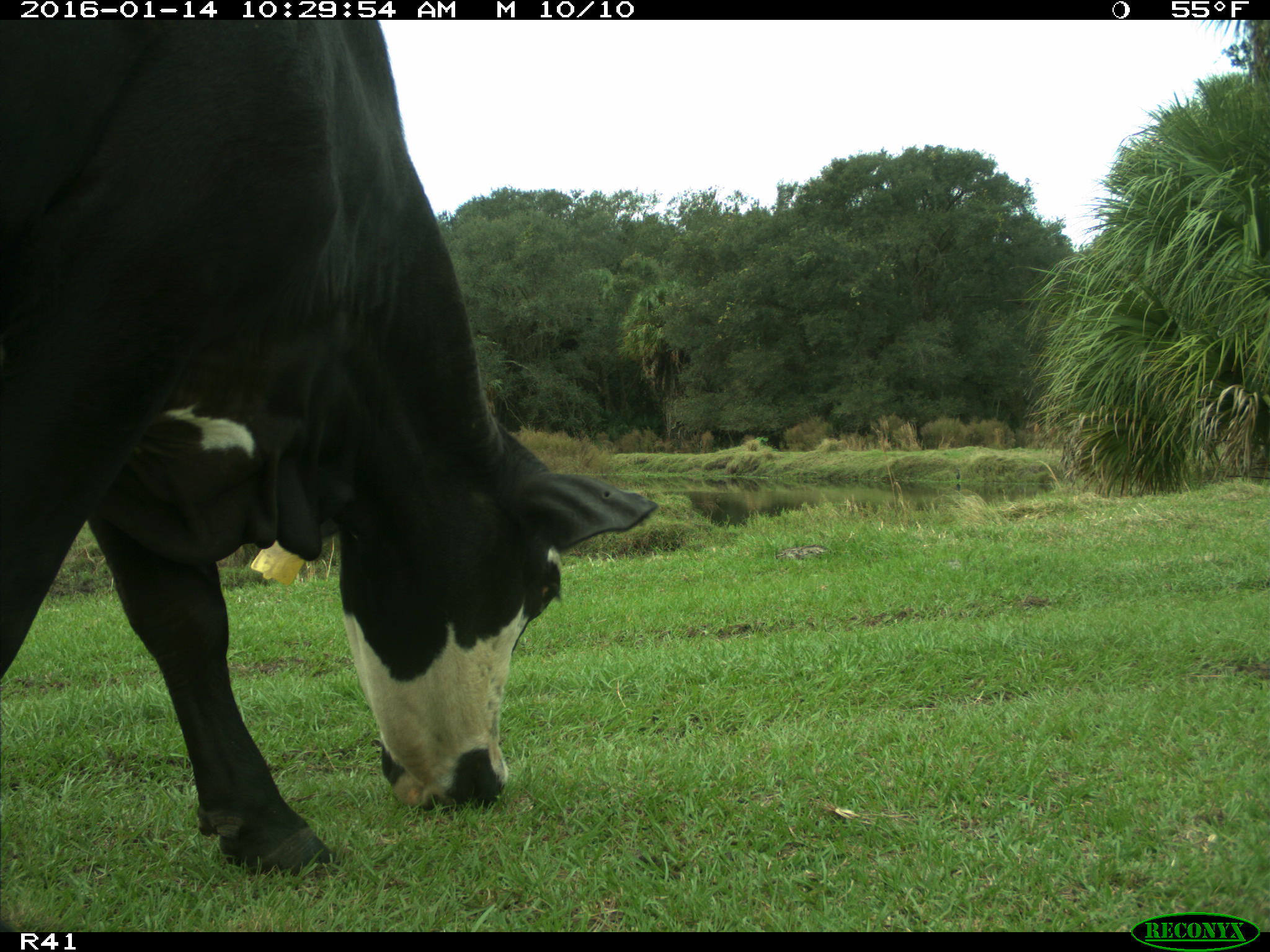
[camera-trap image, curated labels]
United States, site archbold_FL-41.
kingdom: Animalia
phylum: Chordata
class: Mammalia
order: Artiodactyla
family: Bovidae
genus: Bos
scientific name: Bos taurus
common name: domestic cow